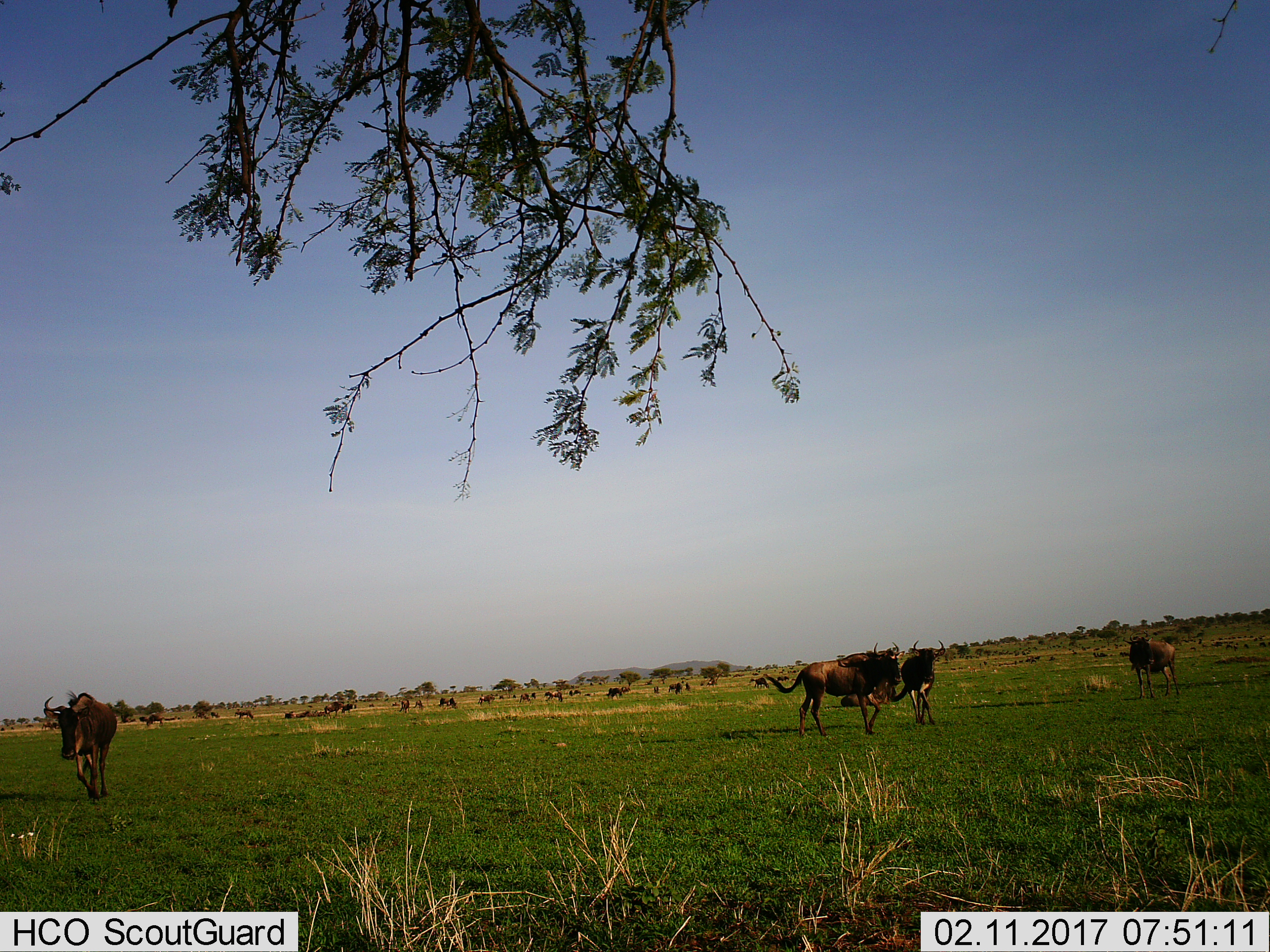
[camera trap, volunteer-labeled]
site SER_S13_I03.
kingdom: Animalia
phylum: Chordata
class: Mammalia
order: Artiodactyla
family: Bovidae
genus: Connochaetes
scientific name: Connochaetes taurinus taurinus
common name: blue wildebeest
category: wildebeestblue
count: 11-50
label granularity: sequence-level